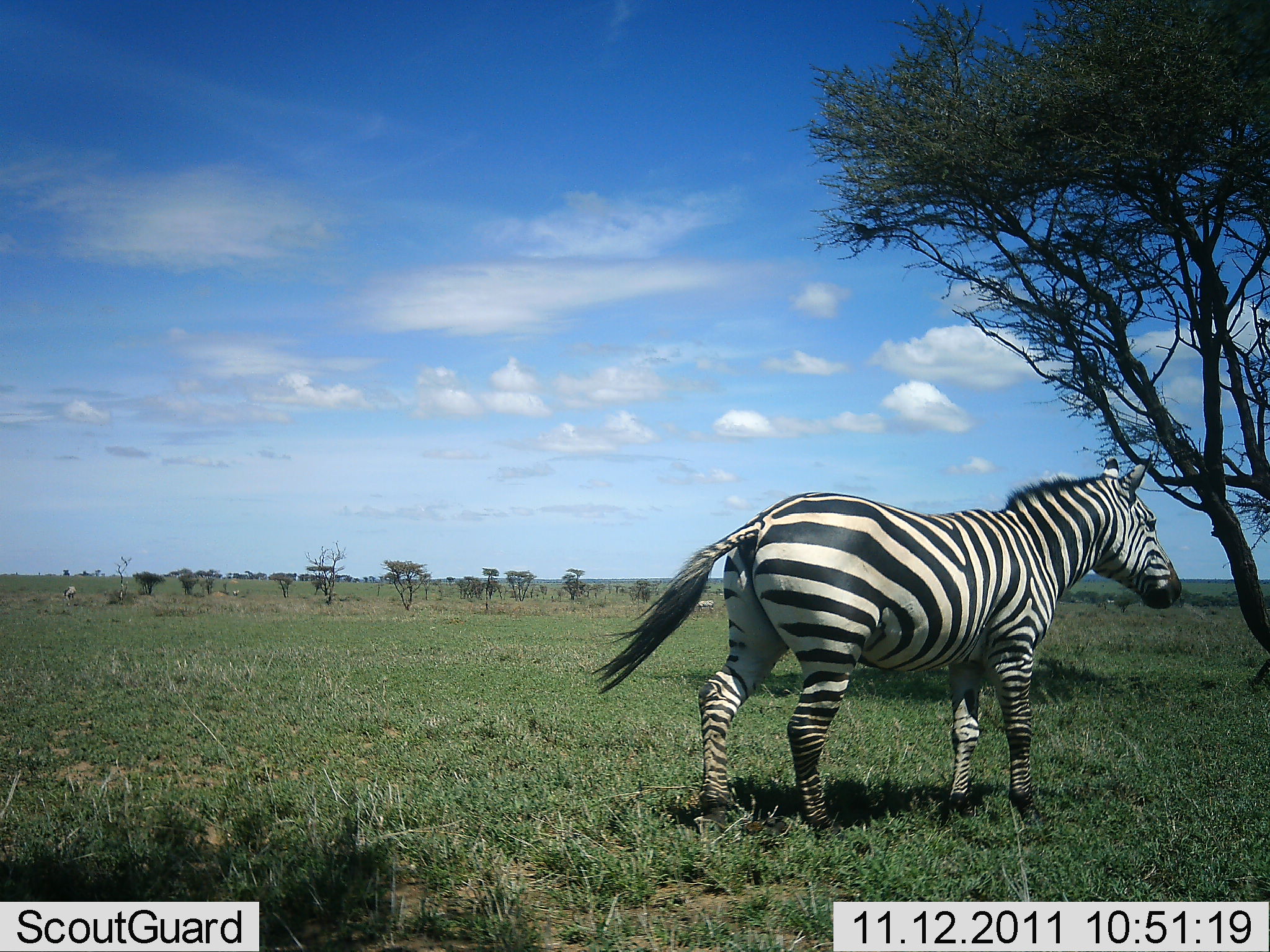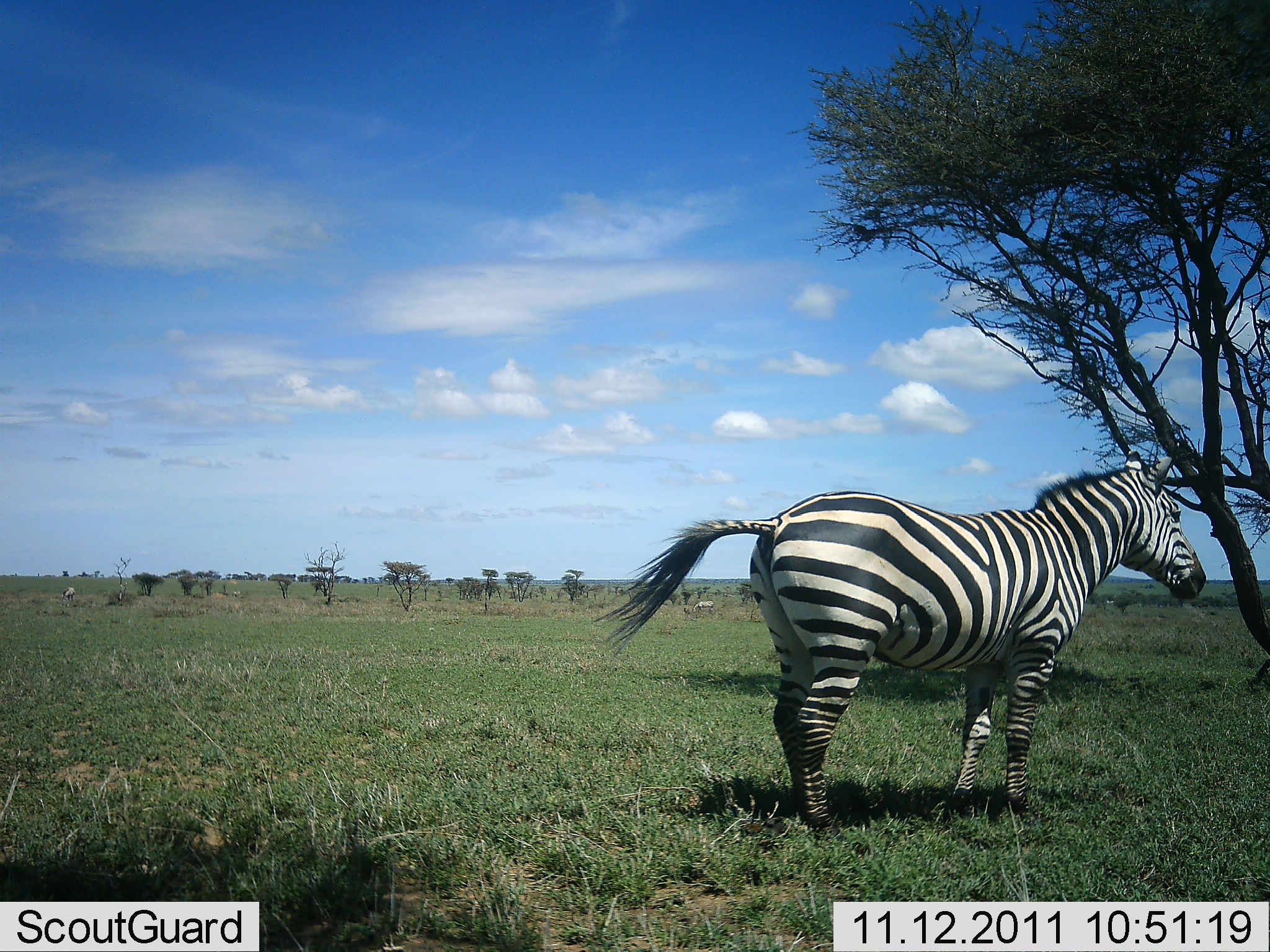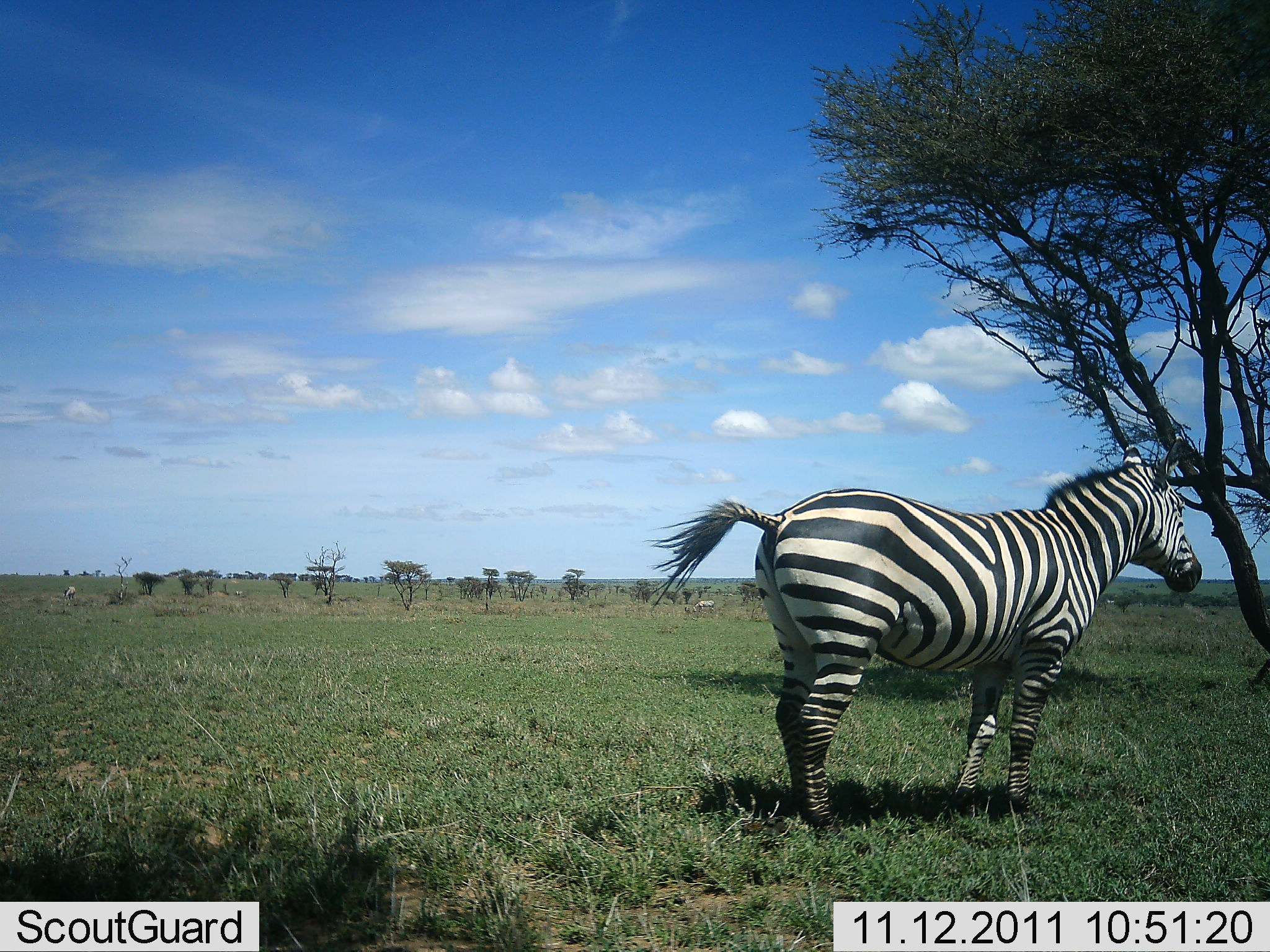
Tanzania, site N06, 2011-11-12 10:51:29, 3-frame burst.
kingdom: Animalia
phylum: Chordata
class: Mammalia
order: Perissodactyla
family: Equidae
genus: Equus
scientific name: Equus quagga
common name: plains zebra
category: zebra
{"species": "zebra (plains zebra) (Equus quagga)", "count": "1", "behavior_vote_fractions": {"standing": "82%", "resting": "0%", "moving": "18%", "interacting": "0%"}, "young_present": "0%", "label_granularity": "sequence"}